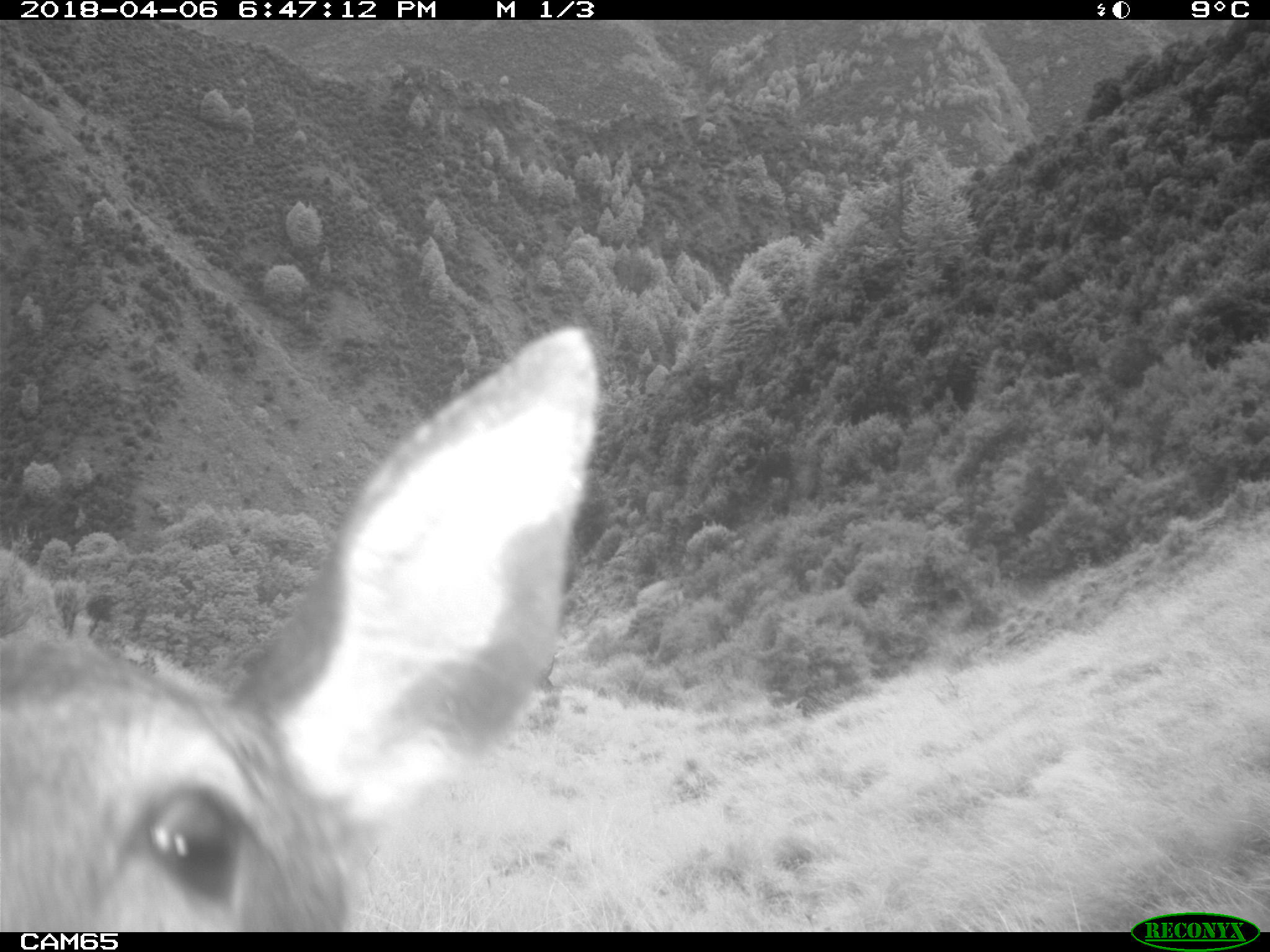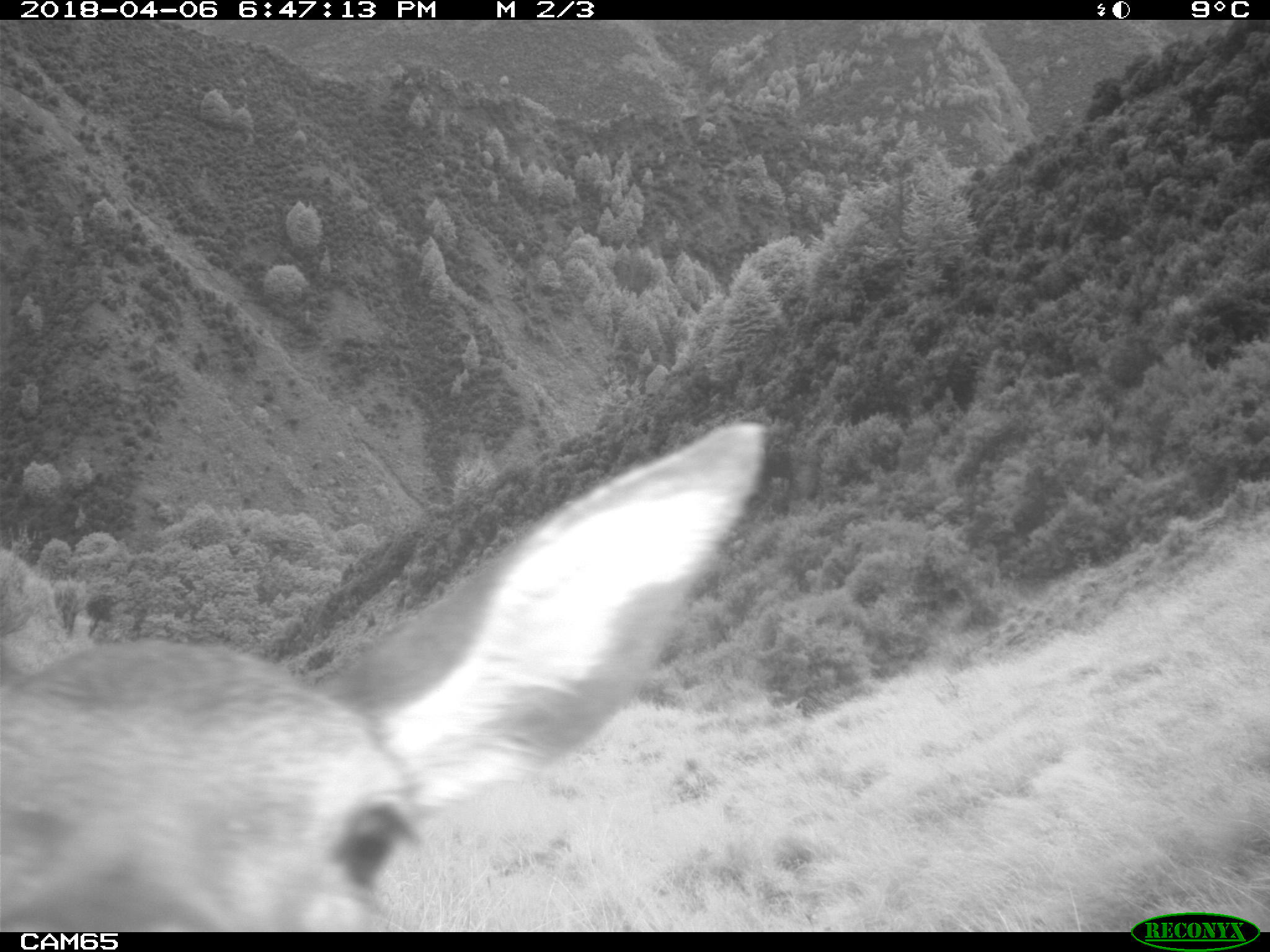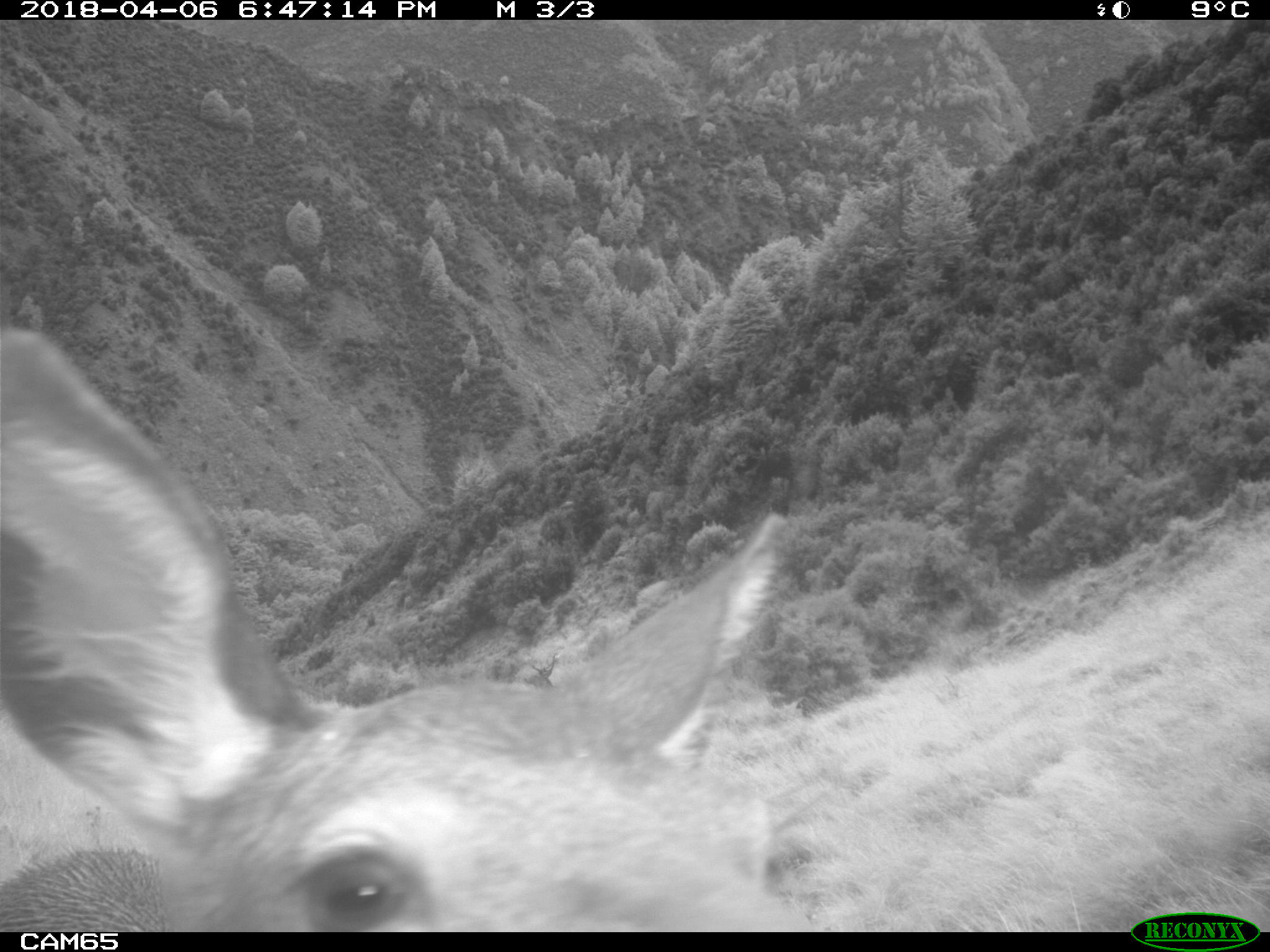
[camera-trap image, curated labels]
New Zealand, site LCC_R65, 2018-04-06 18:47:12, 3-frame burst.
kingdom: Animalia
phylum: Chordata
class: Mammalia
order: Artiodactyla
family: Cervidae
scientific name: Cervidae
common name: deer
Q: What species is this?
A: Deer (Cervidae).